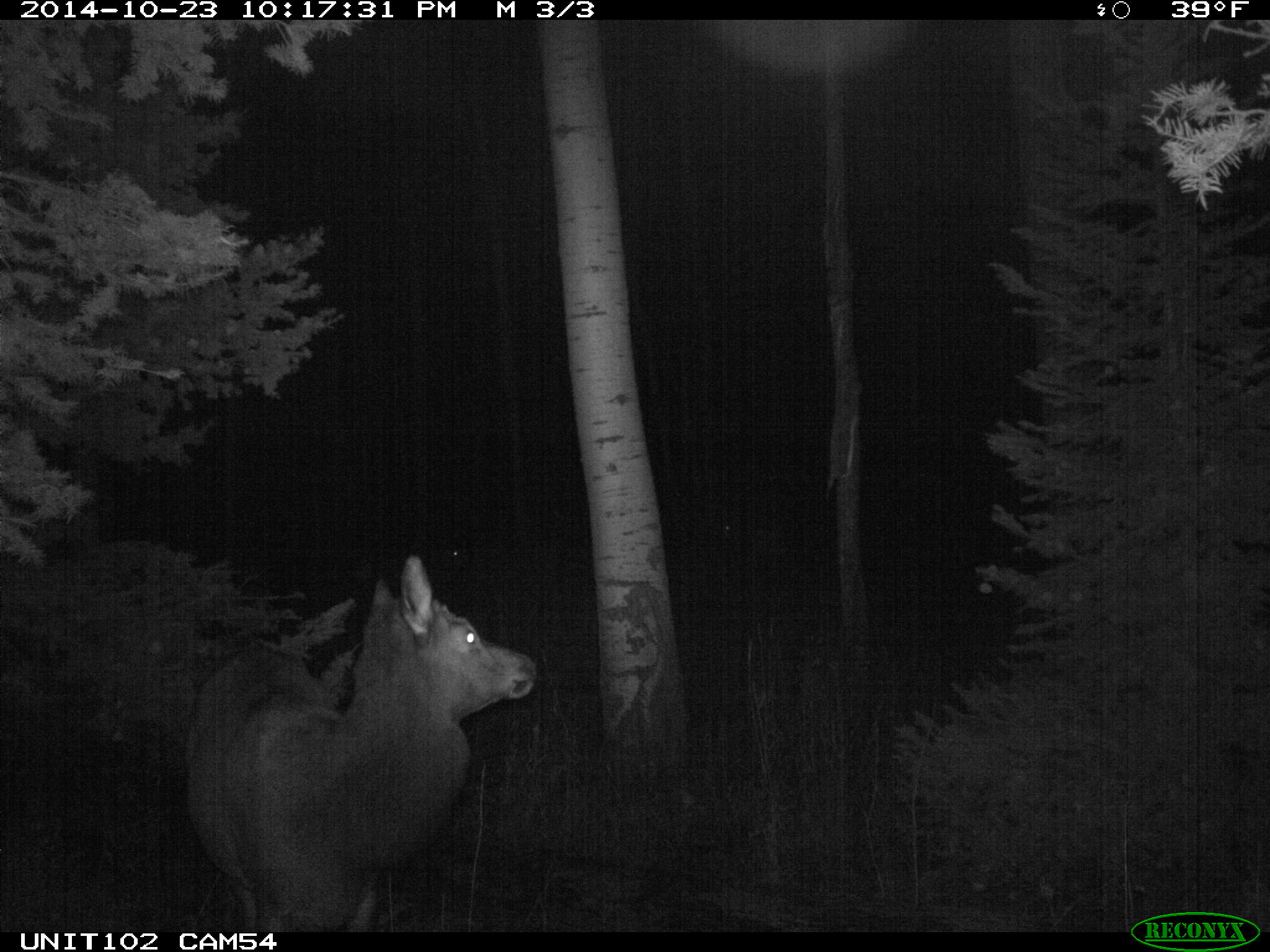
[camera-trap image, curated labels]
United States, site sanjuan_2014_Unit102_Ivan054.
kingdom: Animalia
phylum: Chordata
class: Mammalia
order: Artiodactyla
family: Cervidae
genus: Cervus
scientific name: Cervus elaphus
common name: red deer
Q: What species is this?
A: Cervus elaphus (red deer).